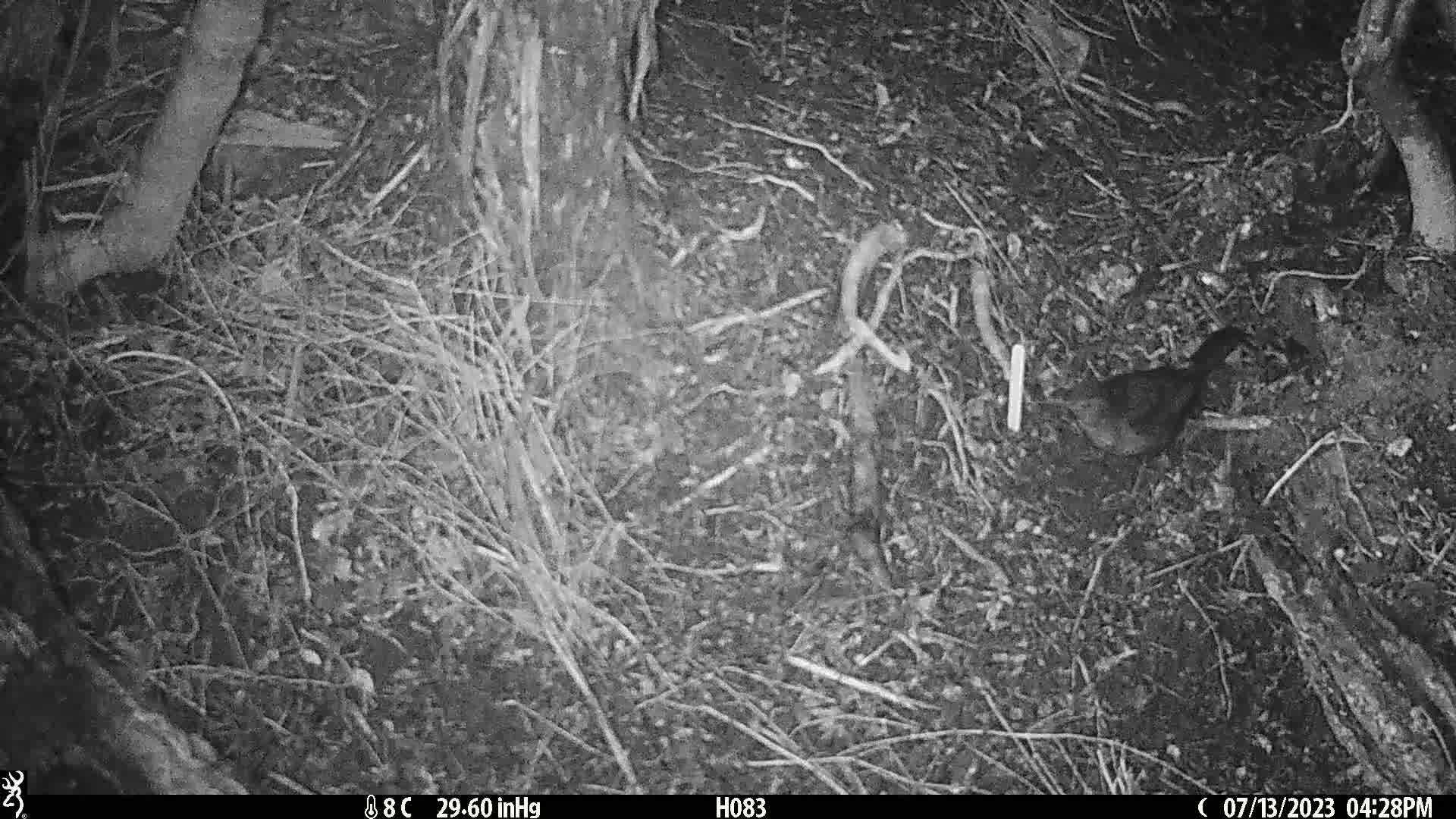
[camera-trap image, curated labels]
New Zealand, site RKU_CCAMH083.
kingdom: Animalia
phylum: Chordata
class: Aves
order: Passeriformes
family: Turdidae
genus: Turdus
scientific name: Turdus merula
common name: eurasian blackbird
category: blackbird